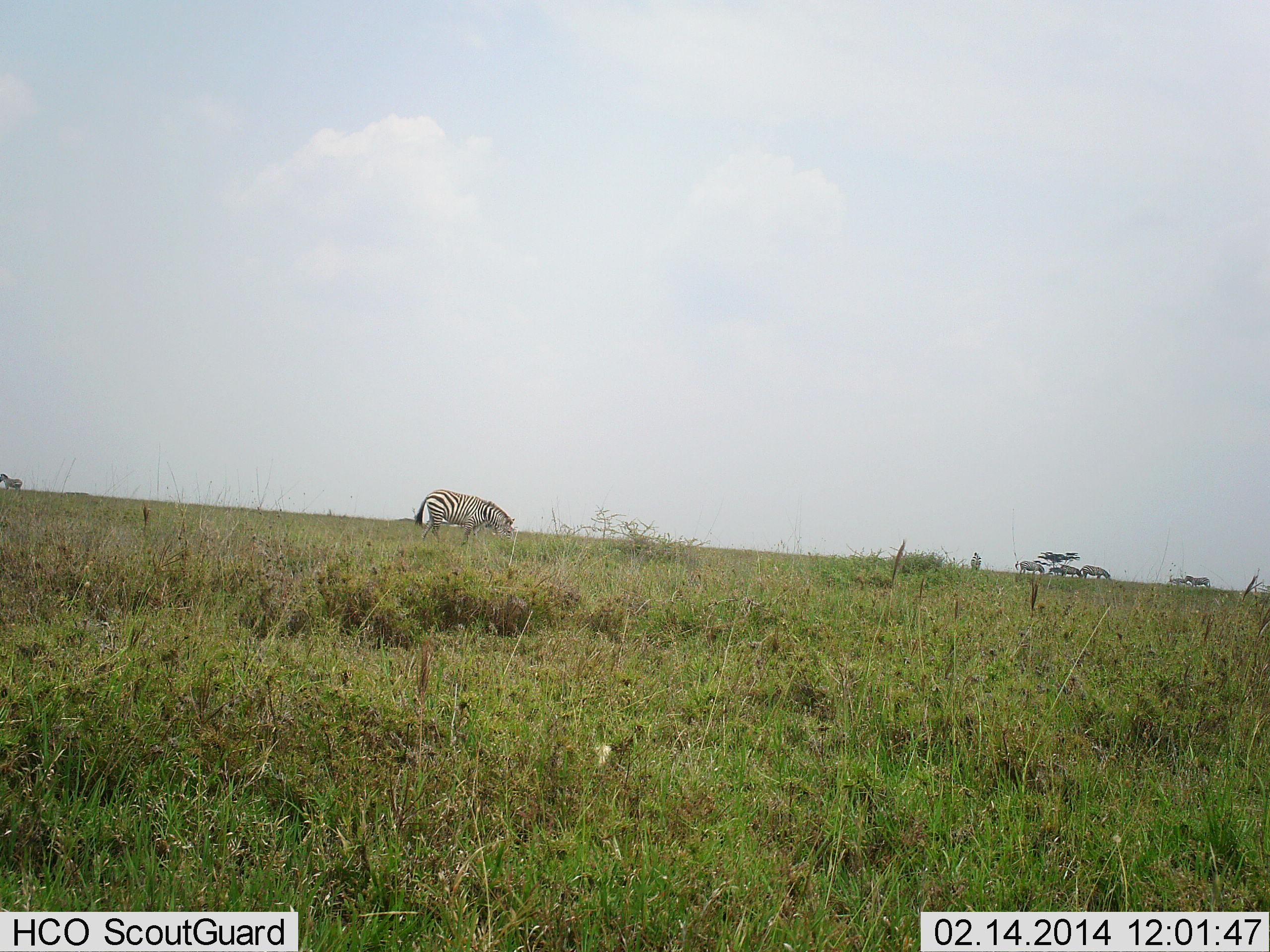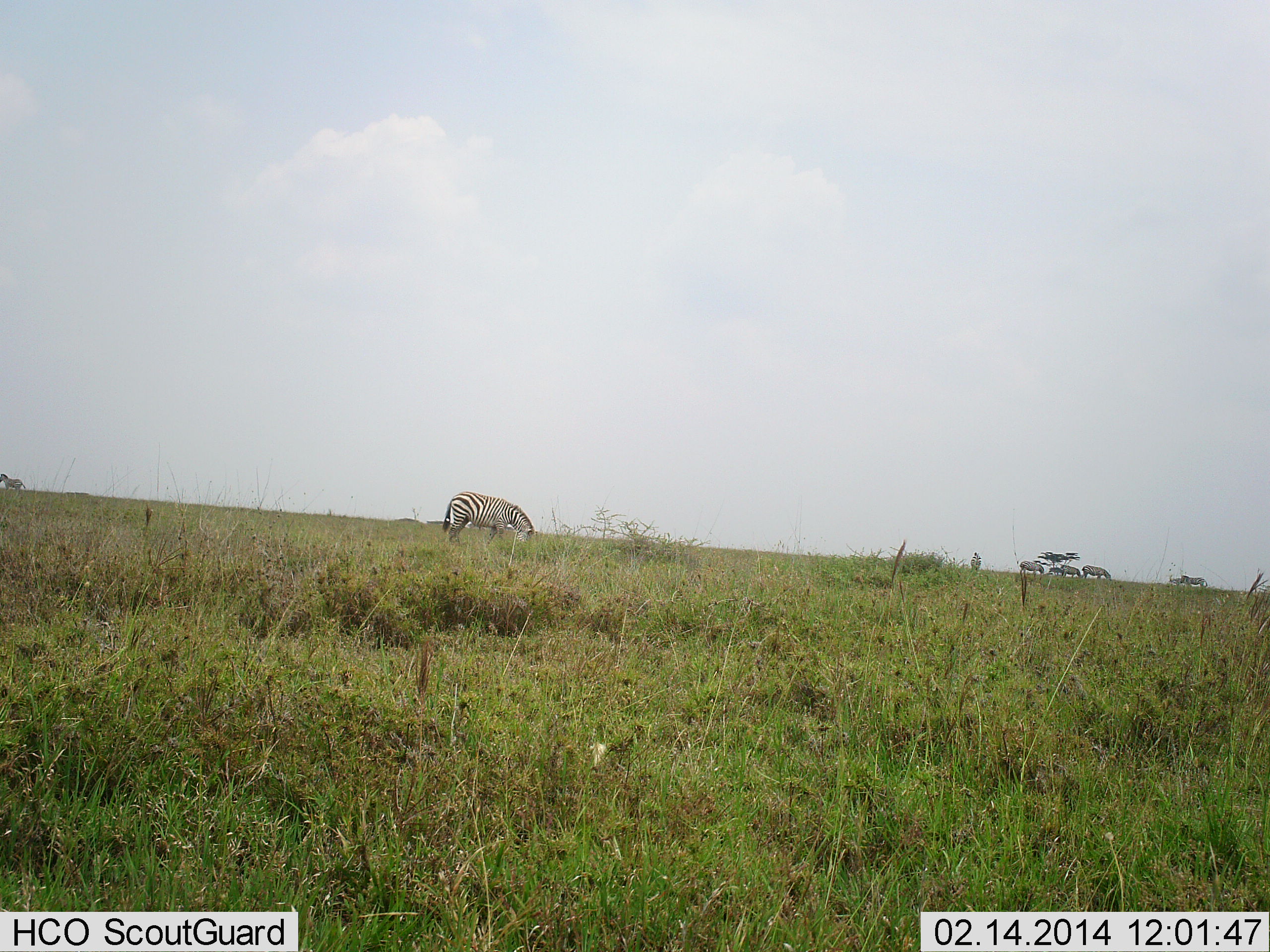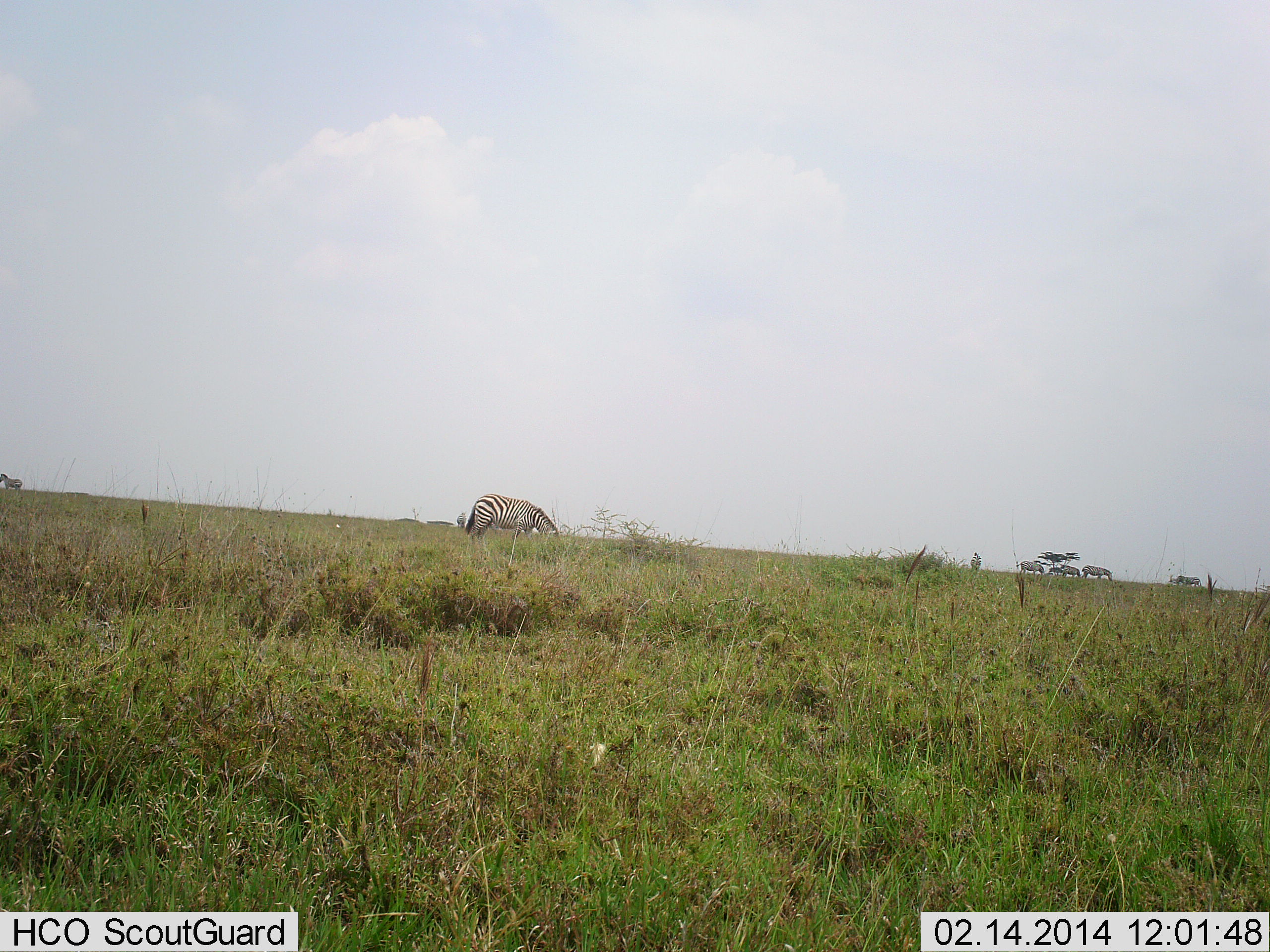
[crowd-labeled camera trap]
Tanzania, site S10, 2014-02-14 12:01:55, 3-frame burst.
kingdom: Animalia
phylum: Chordata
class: Mammalia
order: Perissodactyla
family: Equidae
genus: Equus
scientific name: Equus quagga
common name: plains zebra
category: zebra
Zebra (plains zebra) (Equus quagga), count 6. Behavior (volunteer vote fractions): standing 40%, resting 3%, moving 45%, interacting 2%. Young present (vote fraction): 2%. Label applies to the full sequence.